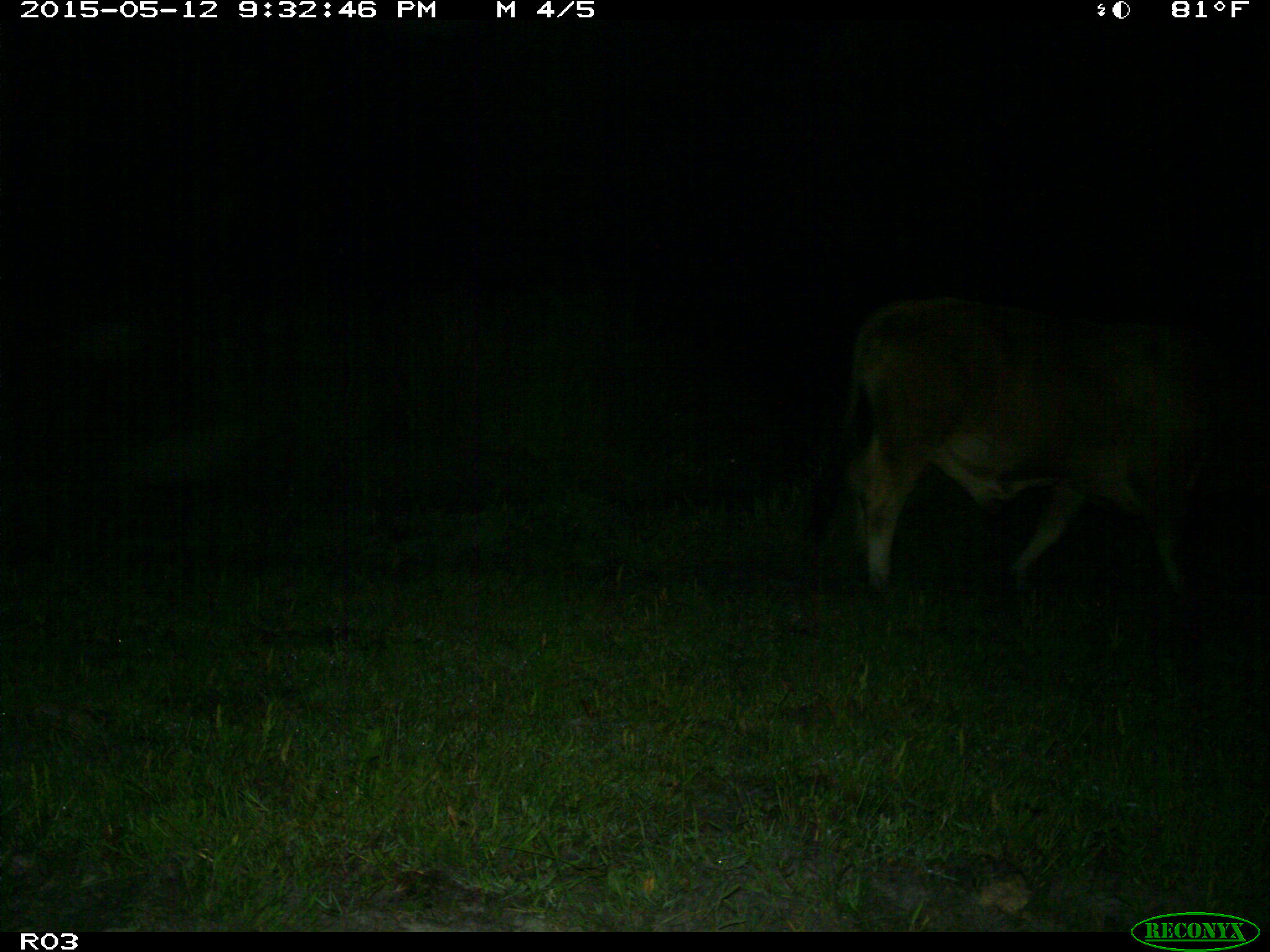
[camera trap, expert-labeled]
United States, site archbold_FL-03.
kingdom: Animalia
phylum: Chordata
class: Mammalia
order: Artiodactyla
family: Bovidae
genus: Bos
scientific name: Bos taurus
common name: domestic cow